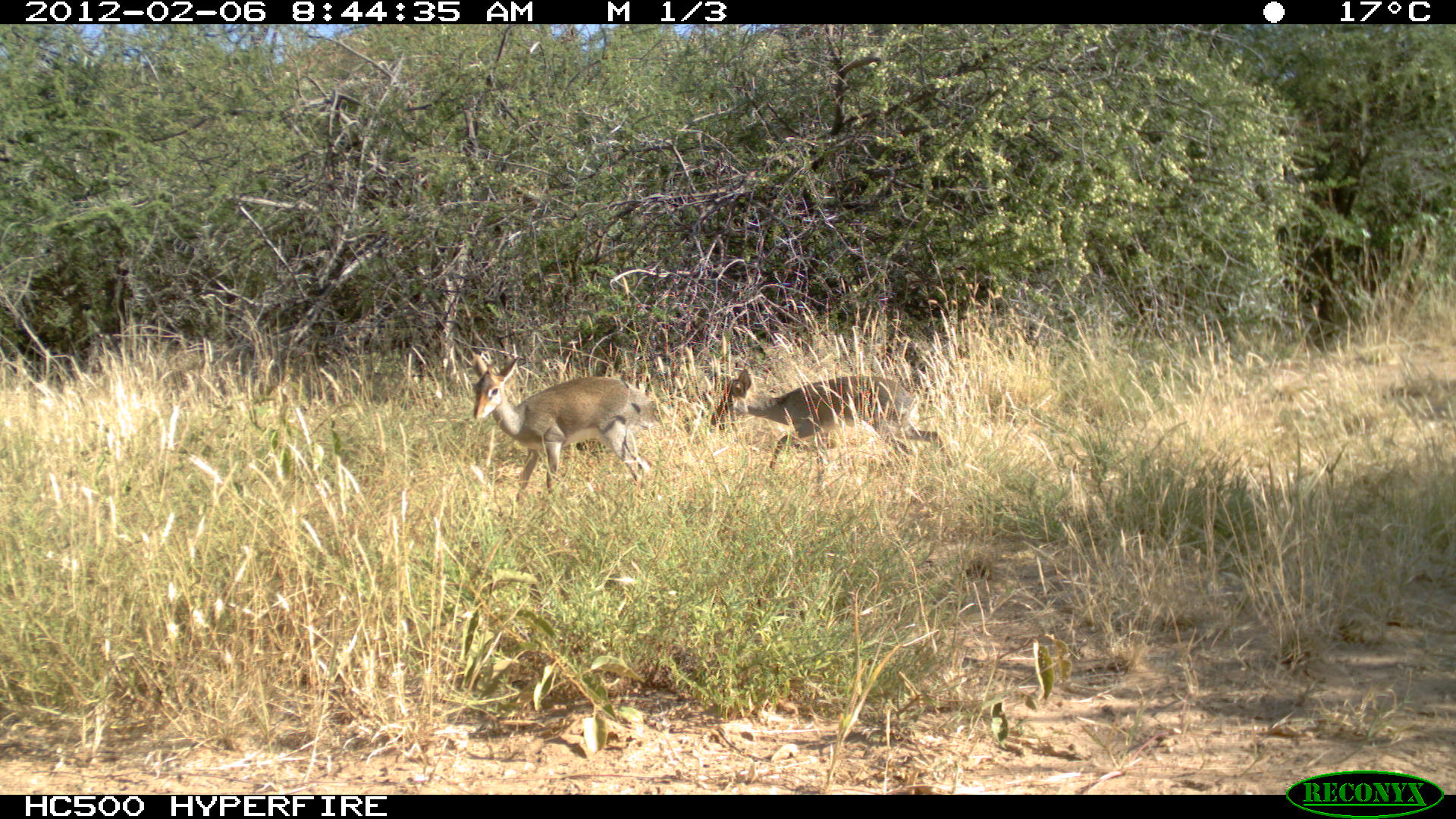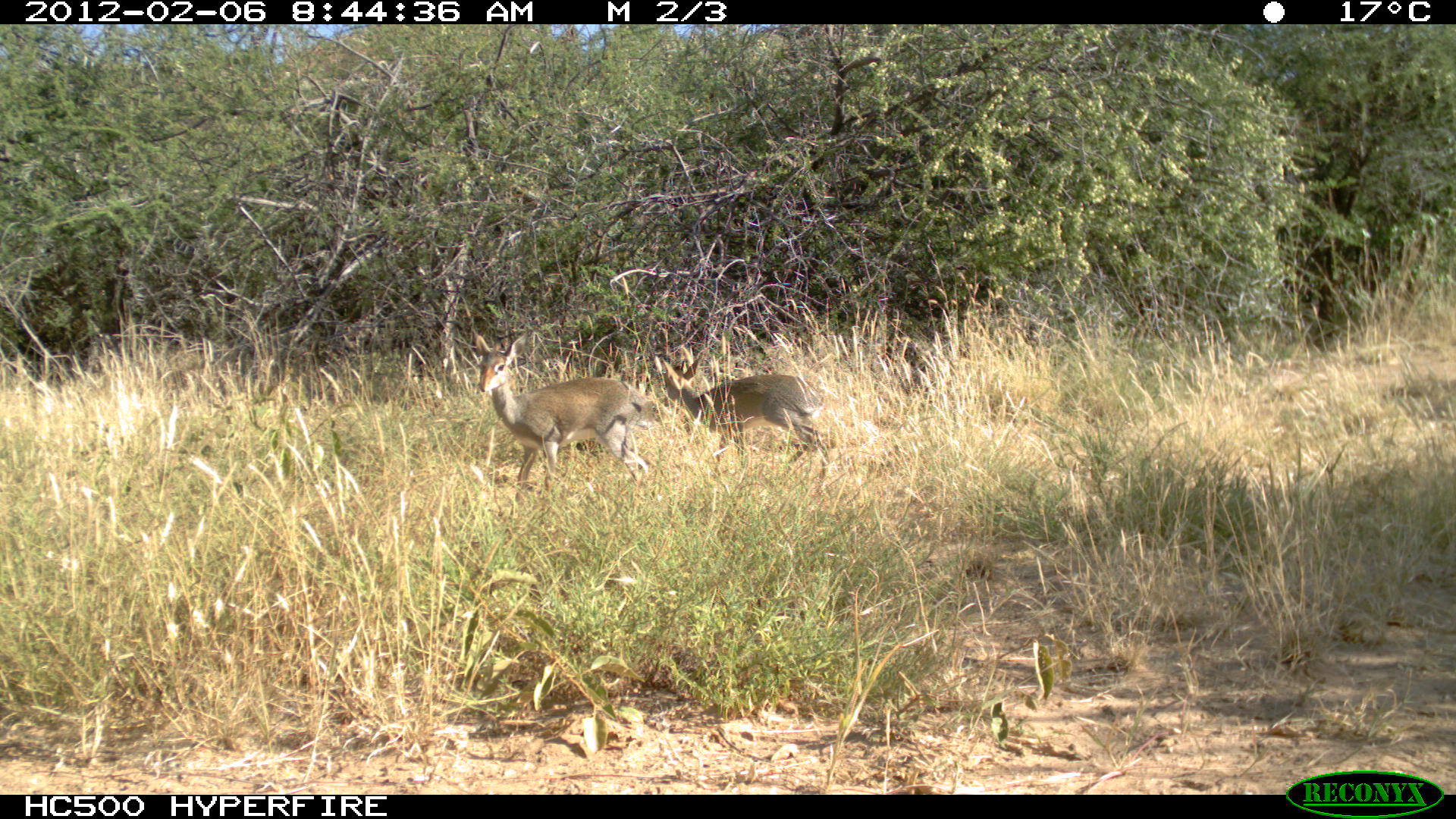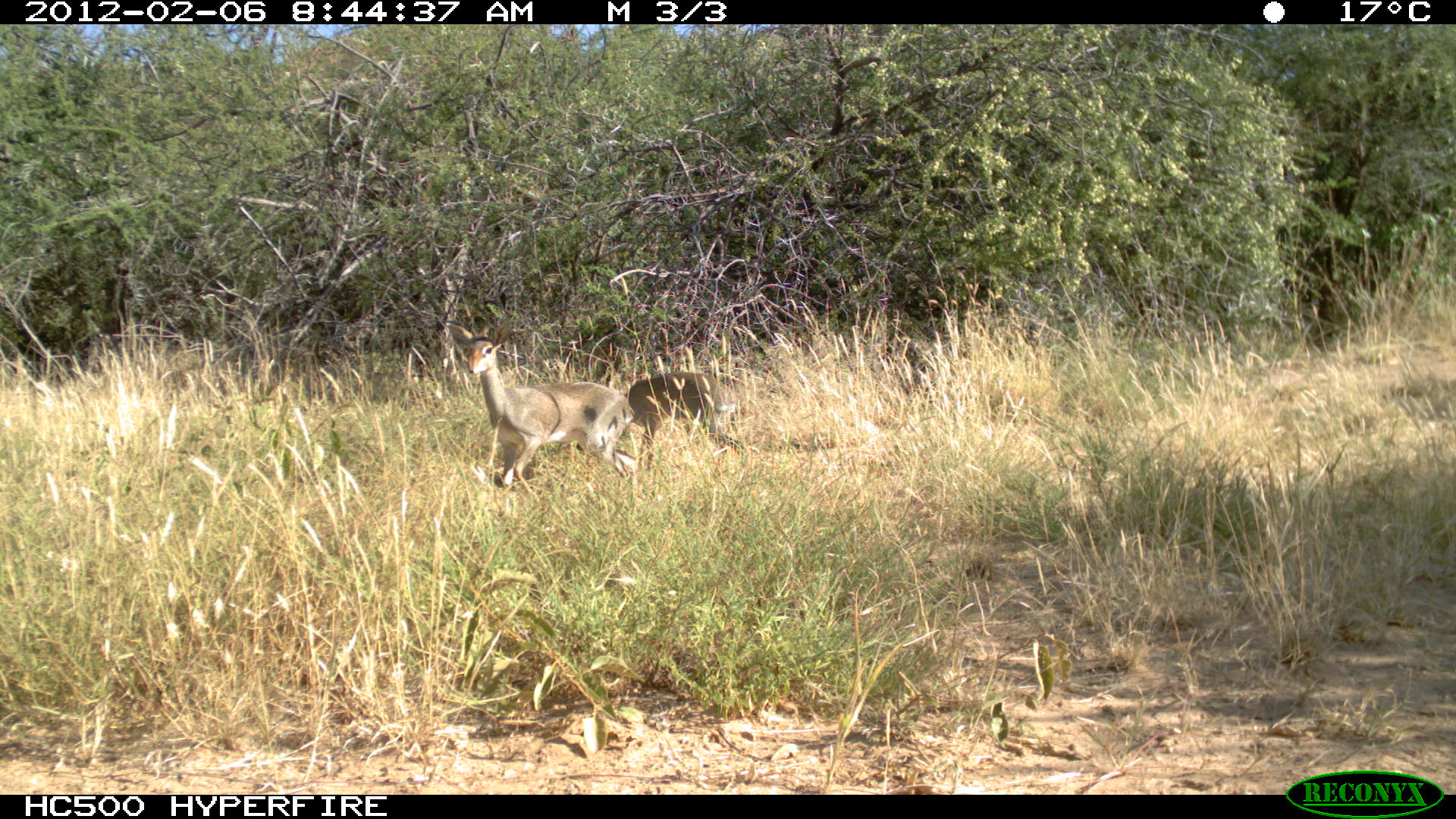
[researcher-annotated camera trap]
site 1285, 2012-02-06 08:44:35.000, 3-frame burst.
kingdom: Animalia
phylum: Chordata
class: Mammalia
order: Artiodactyla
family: Bovidae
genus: Madoqua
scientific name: Madoqua guentheri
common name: günther's dik-dik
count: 2